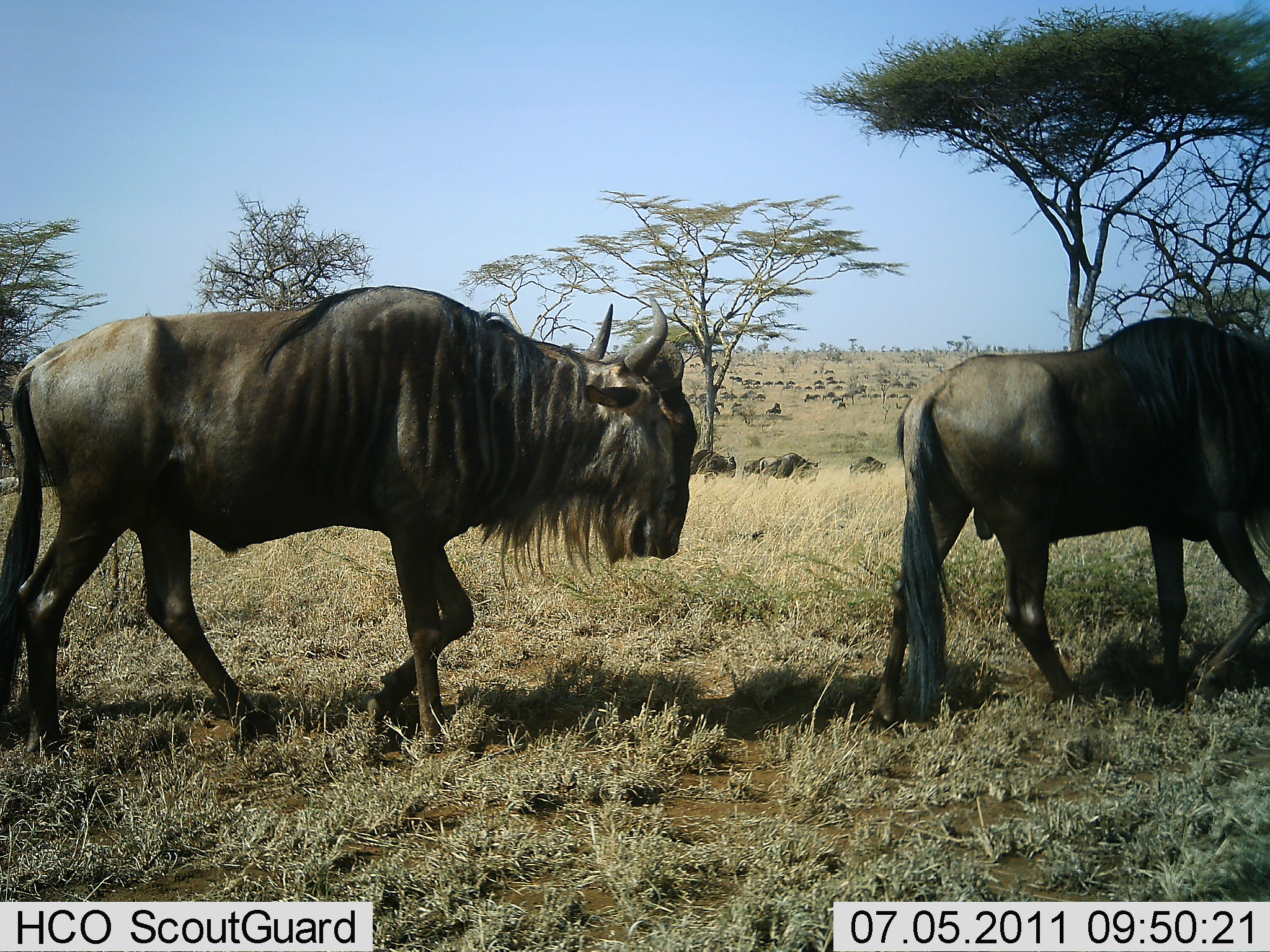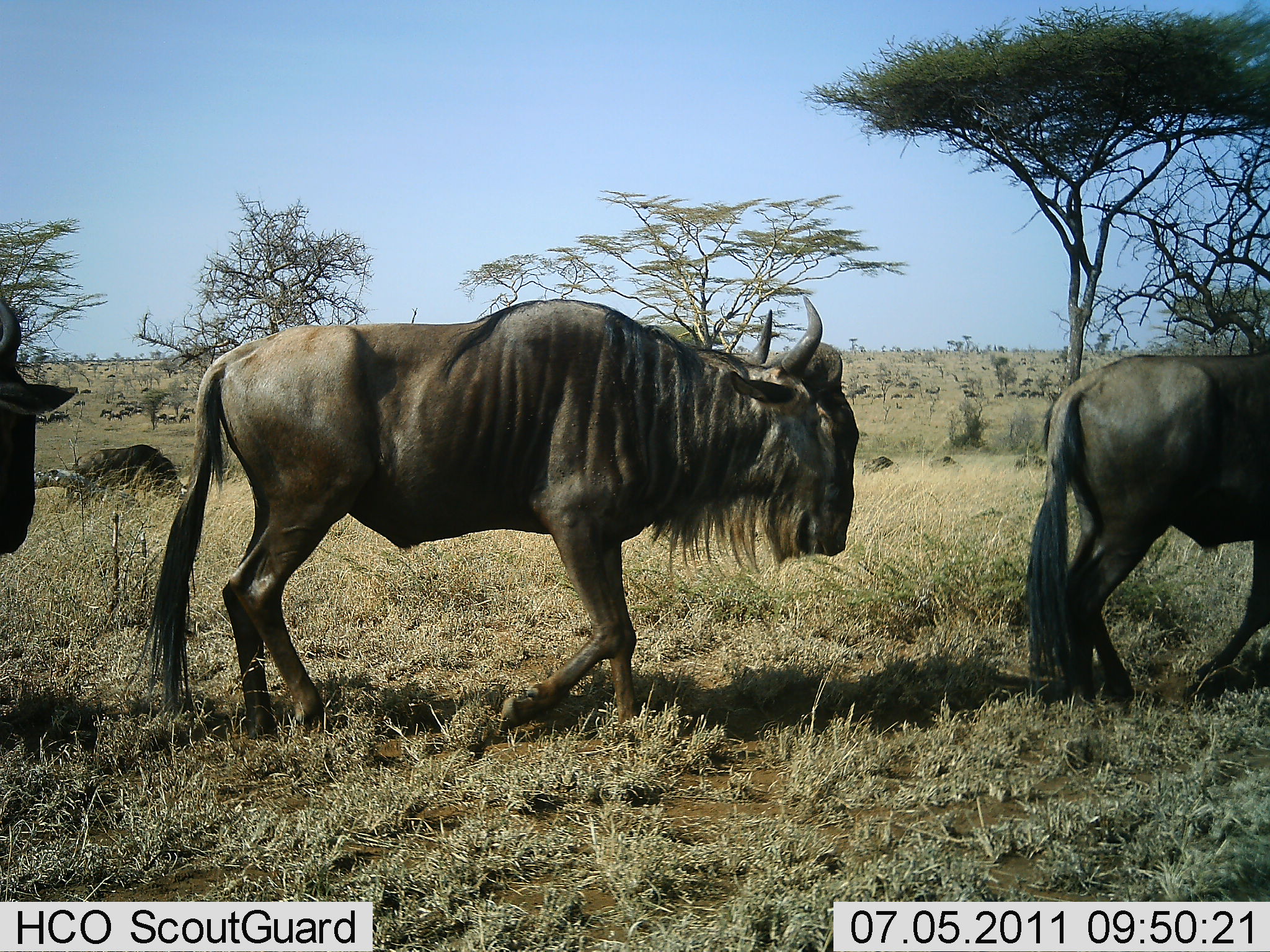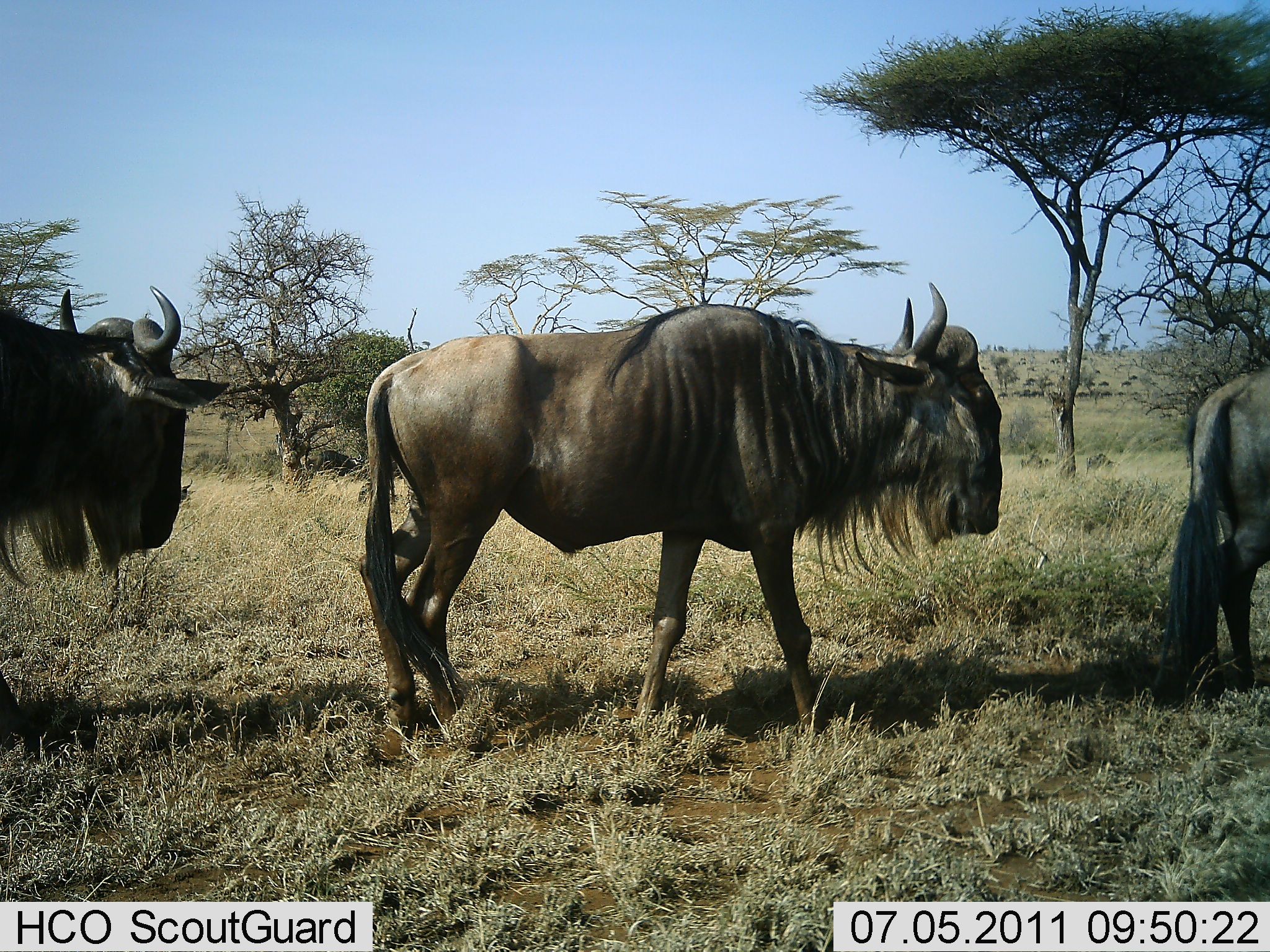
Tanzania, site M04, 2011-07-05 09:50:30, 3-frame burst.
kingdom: Animalia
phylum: Chordata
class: Mammalia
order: Artiodactyla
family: Bovidae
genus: Connochaetes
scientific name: Connochaetes taurinus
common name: blue wildebeest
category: wildebeest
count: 11-50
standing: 30%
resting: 0%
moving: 90%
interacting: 10%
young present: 0%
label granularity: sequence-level